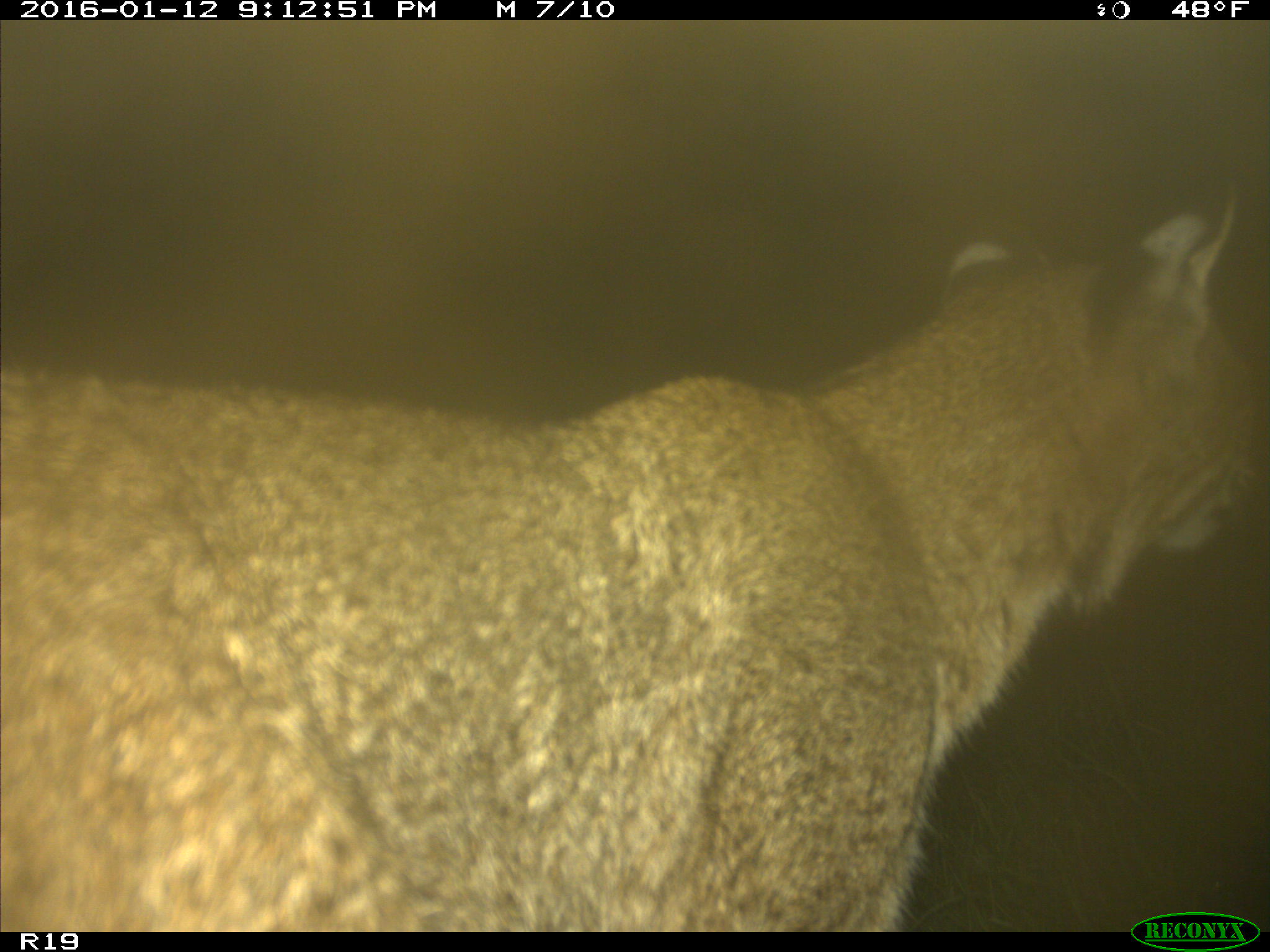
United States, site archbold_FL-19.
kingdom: Animalia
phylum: Chordata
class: Mammalia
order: Carnivora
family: Felidae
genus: Lynx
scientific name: Lynx rufus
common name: bobcat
Lynx rufus (bobcat).